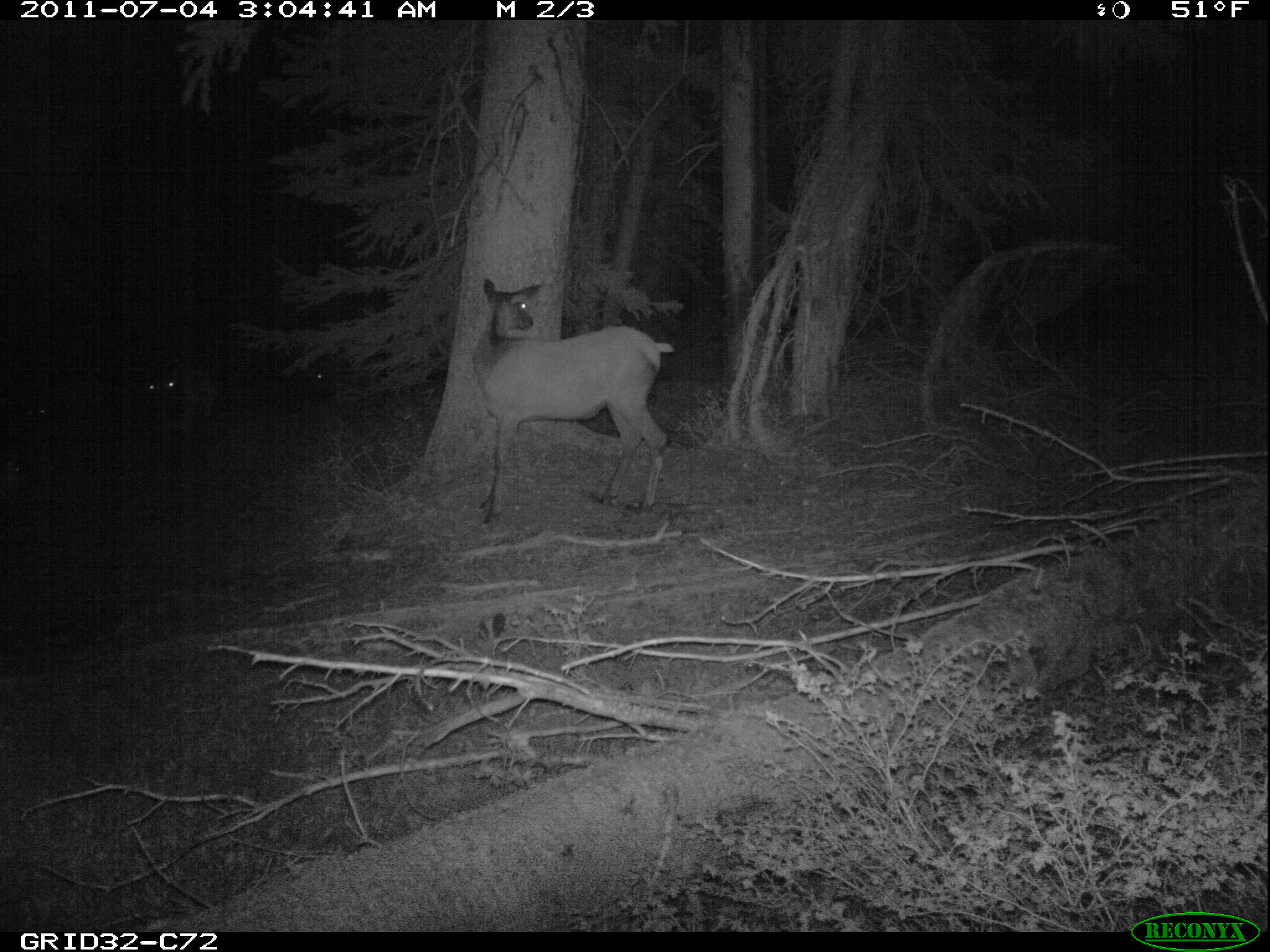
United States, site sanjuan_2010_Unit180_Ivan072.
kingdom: Animalia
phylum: Chordata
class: Mammalia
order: Artiodactyla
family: Cervidae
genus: Cervus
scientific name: Cervus elaphus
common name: red deer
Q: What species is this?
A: Cervus elaphus (red deer).